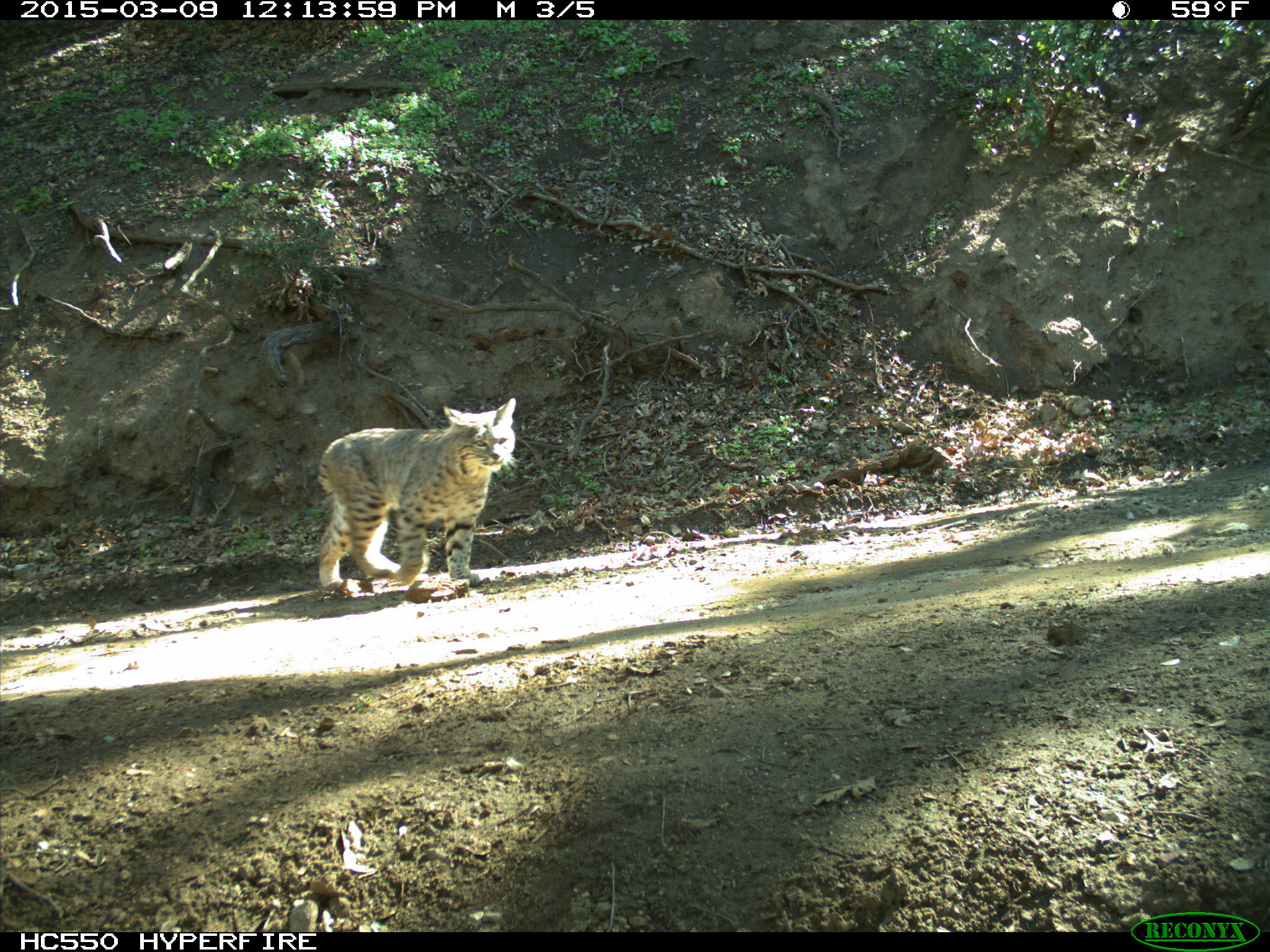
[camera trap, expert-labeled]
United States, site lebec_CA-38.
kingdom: Animalia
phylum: Chordata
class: Mammalia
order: Carnivora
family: Felidae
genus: Lynx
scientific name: Lynx rufus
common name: bobcat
Lynx rufus (bobcat).